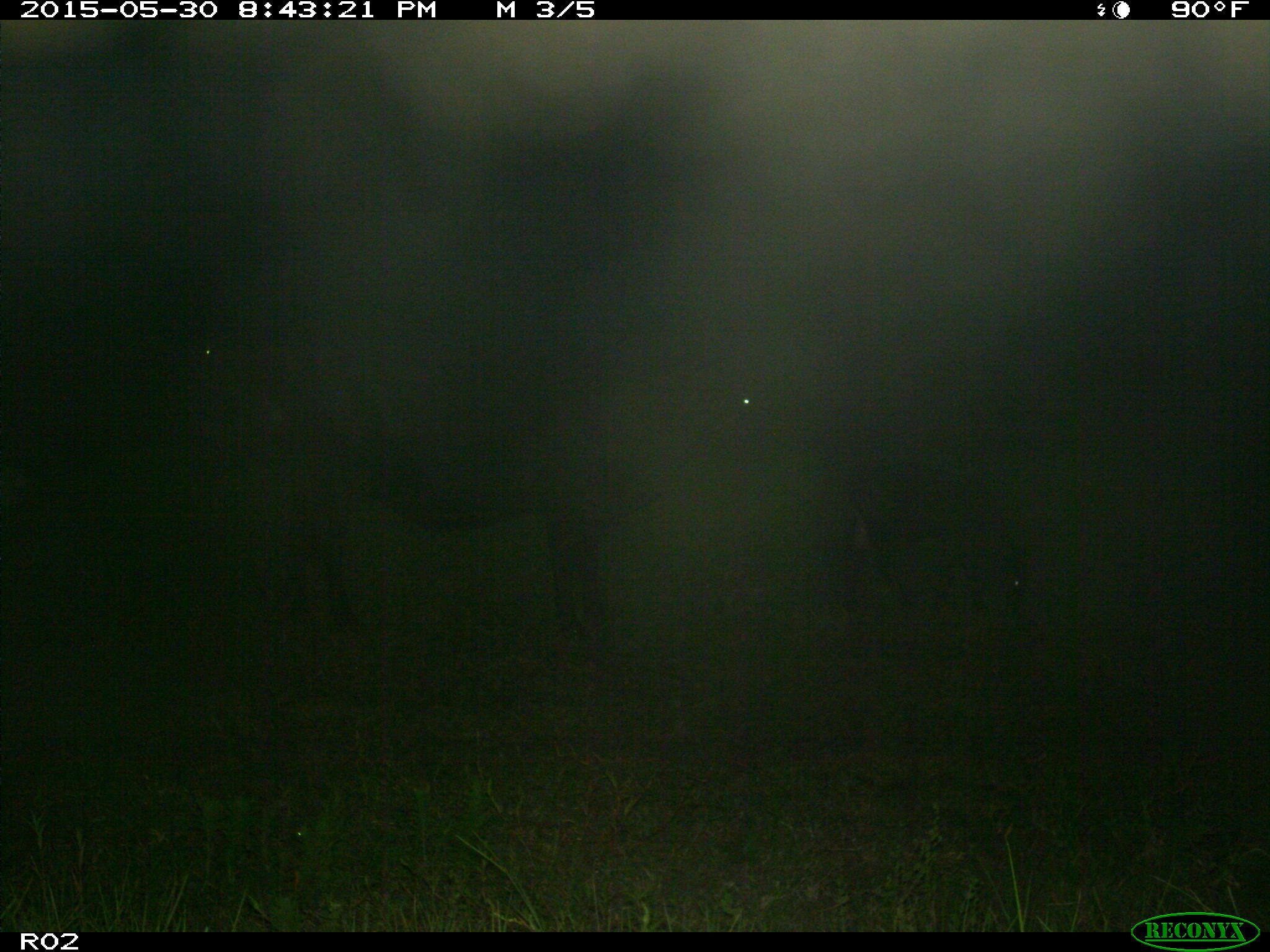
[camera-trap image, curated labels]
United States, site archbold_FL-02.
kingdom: Animalia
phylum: Chordata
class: Mammalia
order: Artiodactyla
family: Bovidae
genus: Bos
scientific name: Bos taurus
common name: domestic cow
Bos taurus (domestic cow).